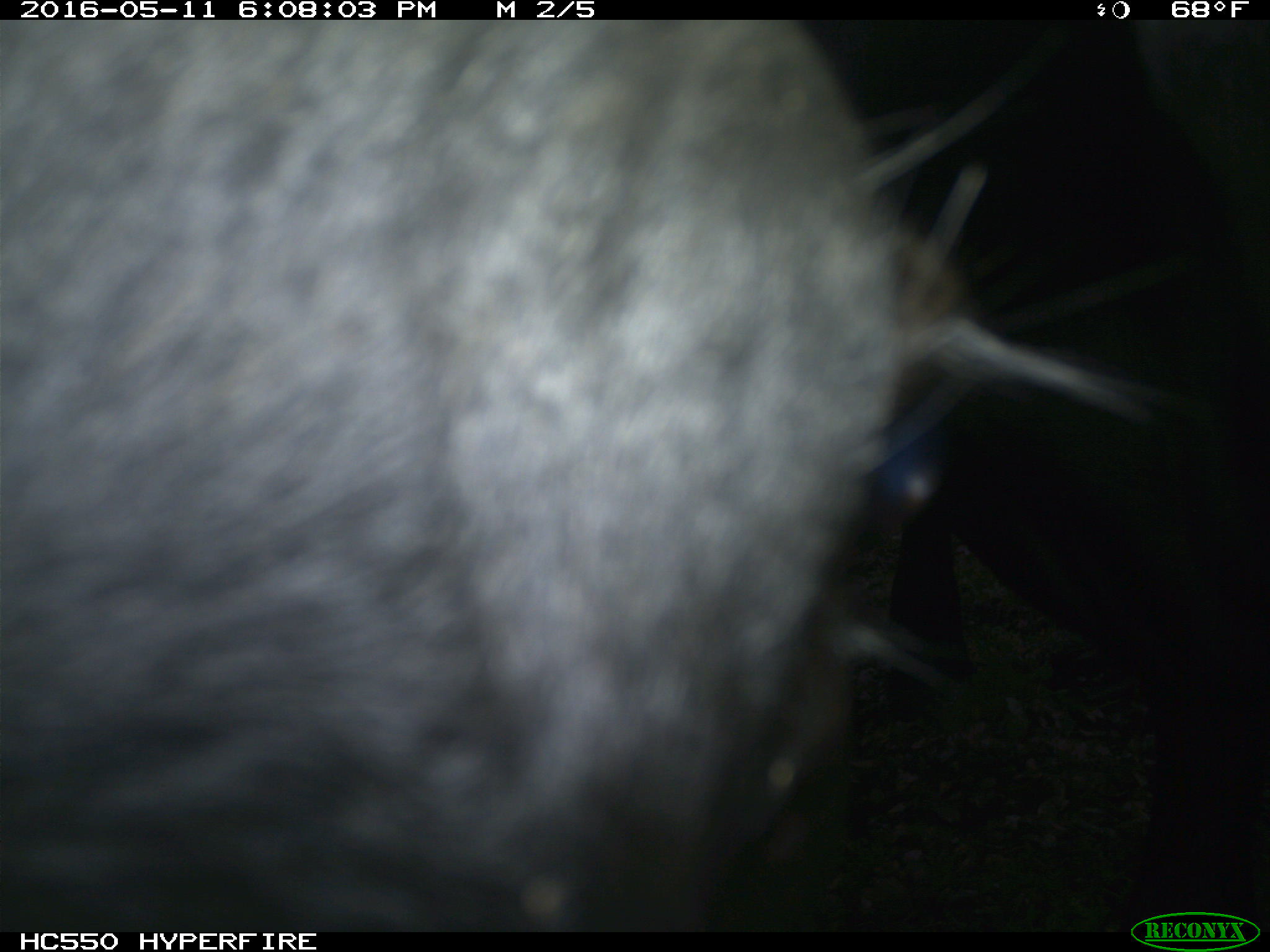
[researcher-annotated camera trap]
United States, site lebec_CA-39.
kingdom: Animalia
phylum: Chordata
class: Mammalia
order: Artiodactyla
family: Bovidae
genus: Bos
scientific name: Bos taurus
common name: domestic cow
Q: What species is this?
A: Bos taurus (domestic cow).